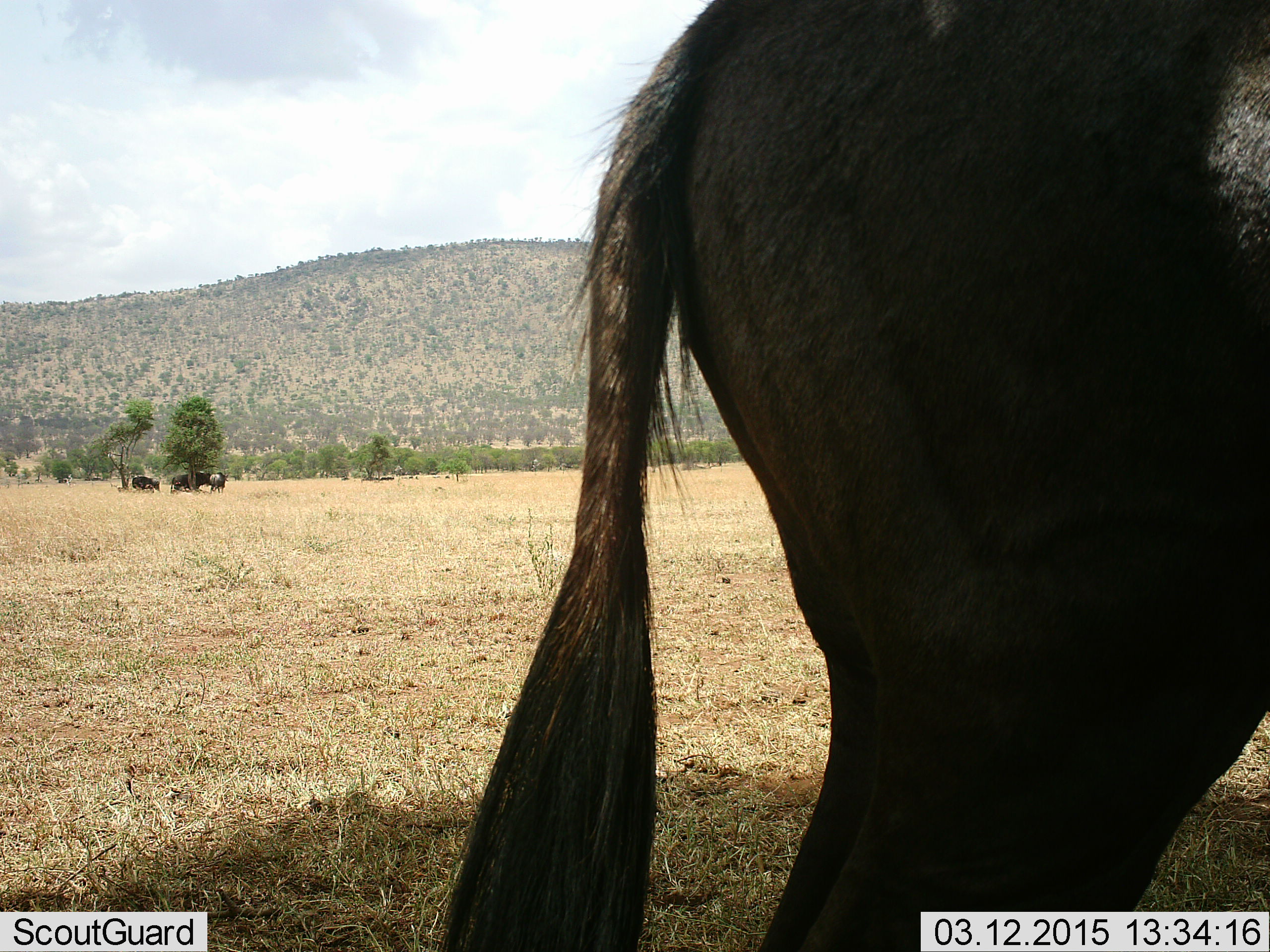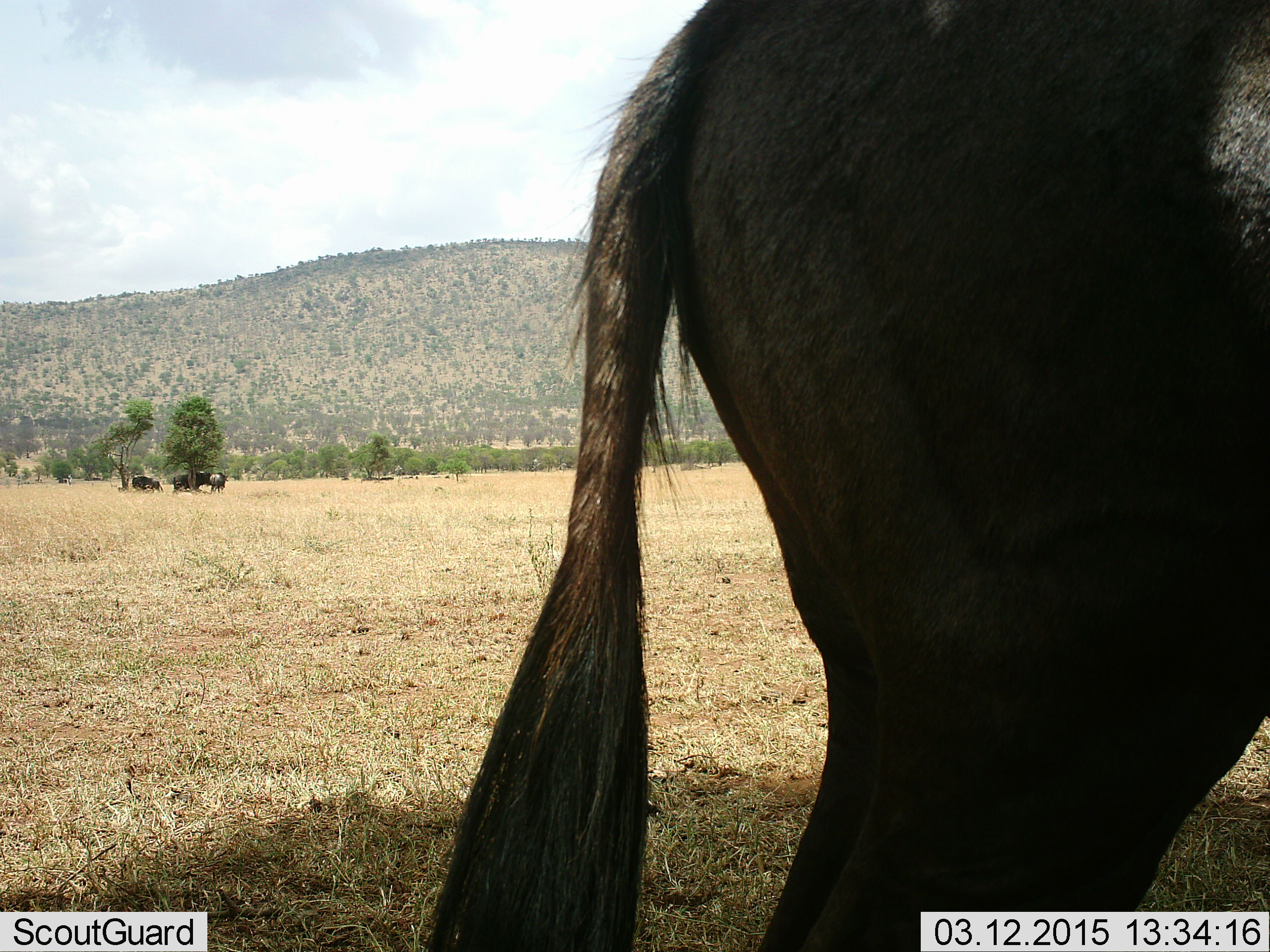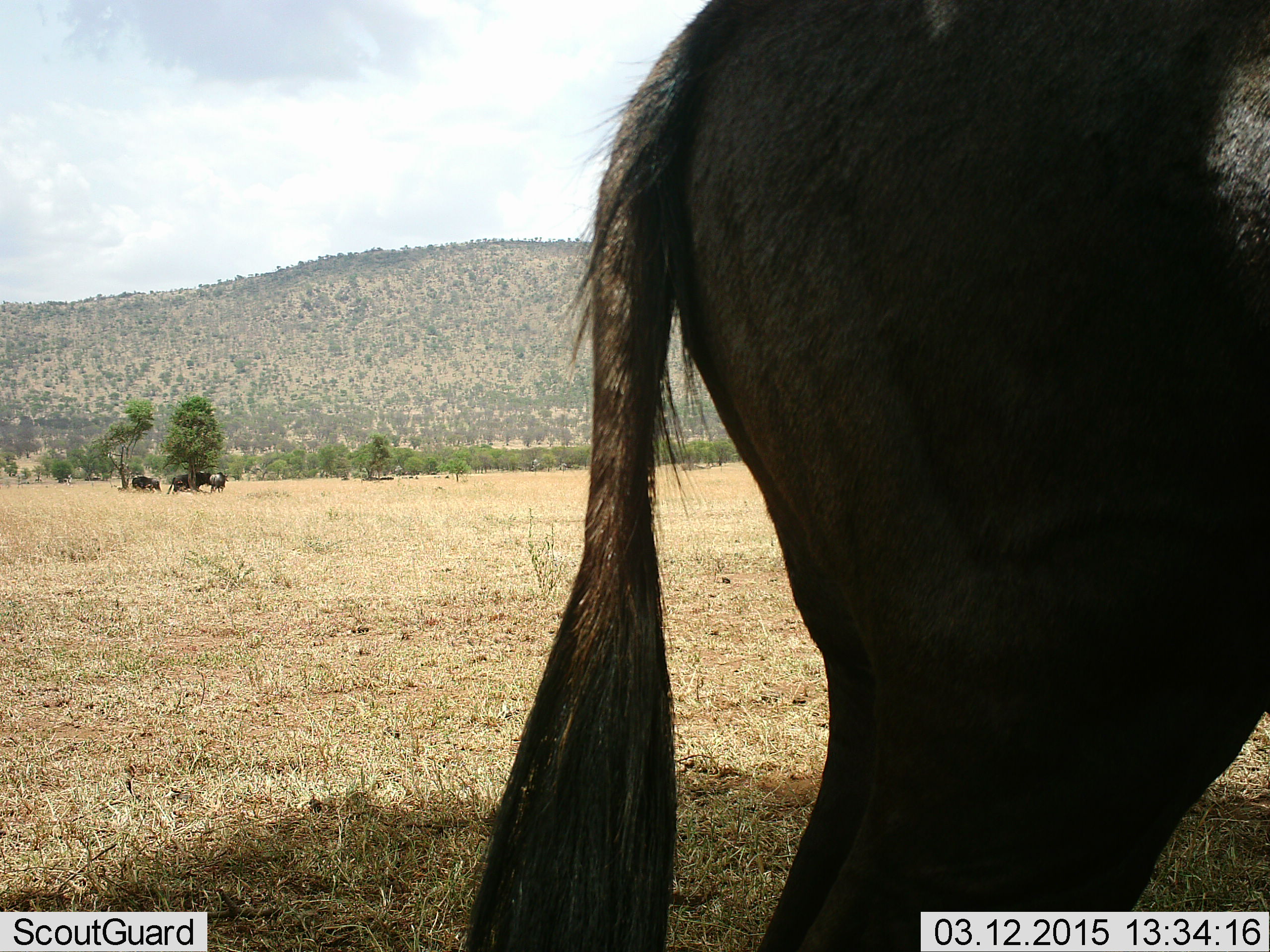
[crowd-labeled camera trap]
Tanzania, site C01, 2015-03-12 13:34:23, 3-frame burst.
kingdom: Animalia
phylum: Chordata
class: Mammalia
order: Artiodactyla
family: Bovidae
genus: Connochaetes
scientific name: Connochaetes taurinus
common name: blue wildebeest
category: wildebeest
Wildebeest (blue wildebeest) (Connochaetes taurinus), count 4. Behavior (volunteer vote fractions): standing 90%, resting 30%, moving 10%, interacting 0%. Young present (vote fraction): 10%. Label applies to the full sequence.